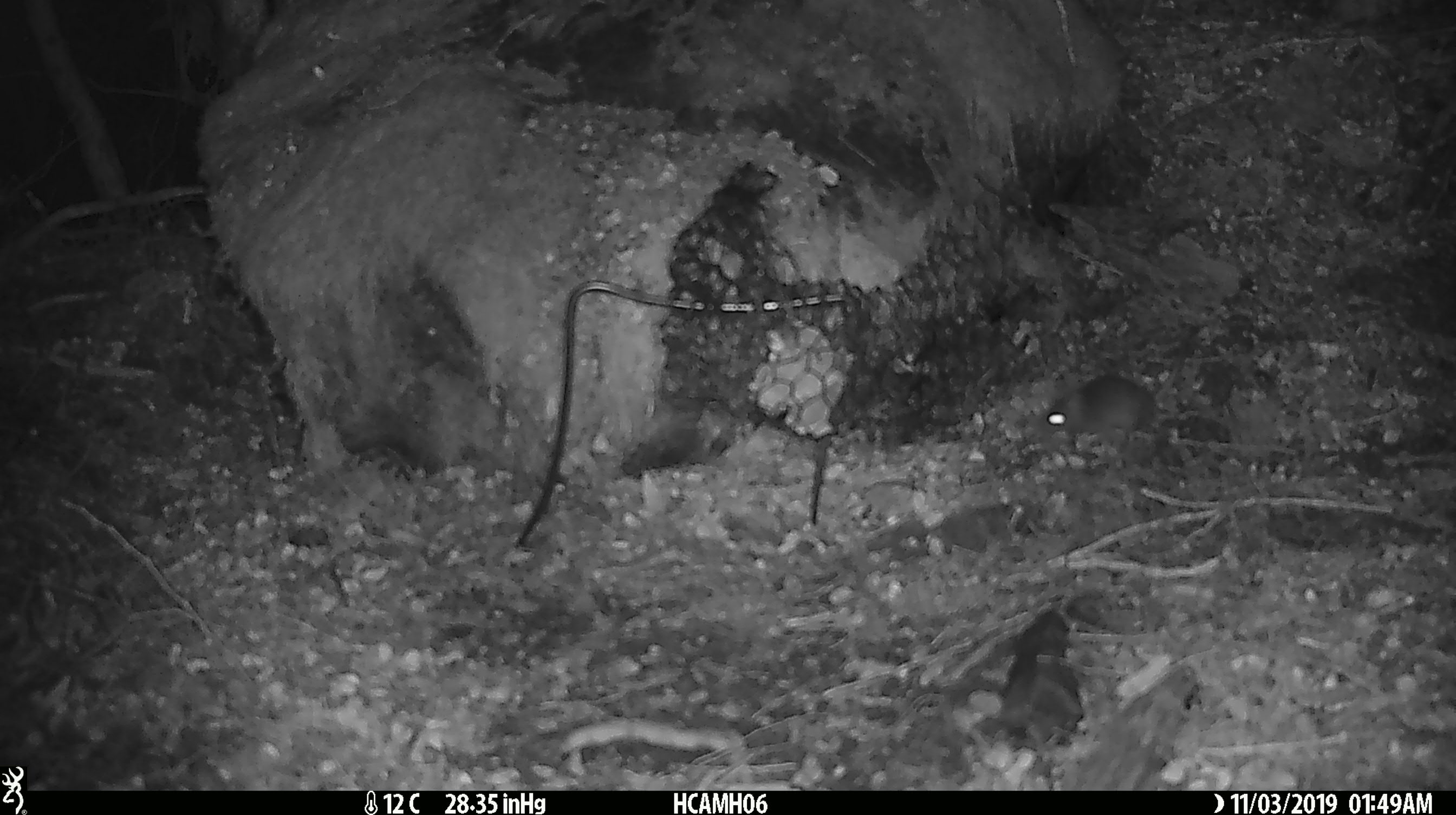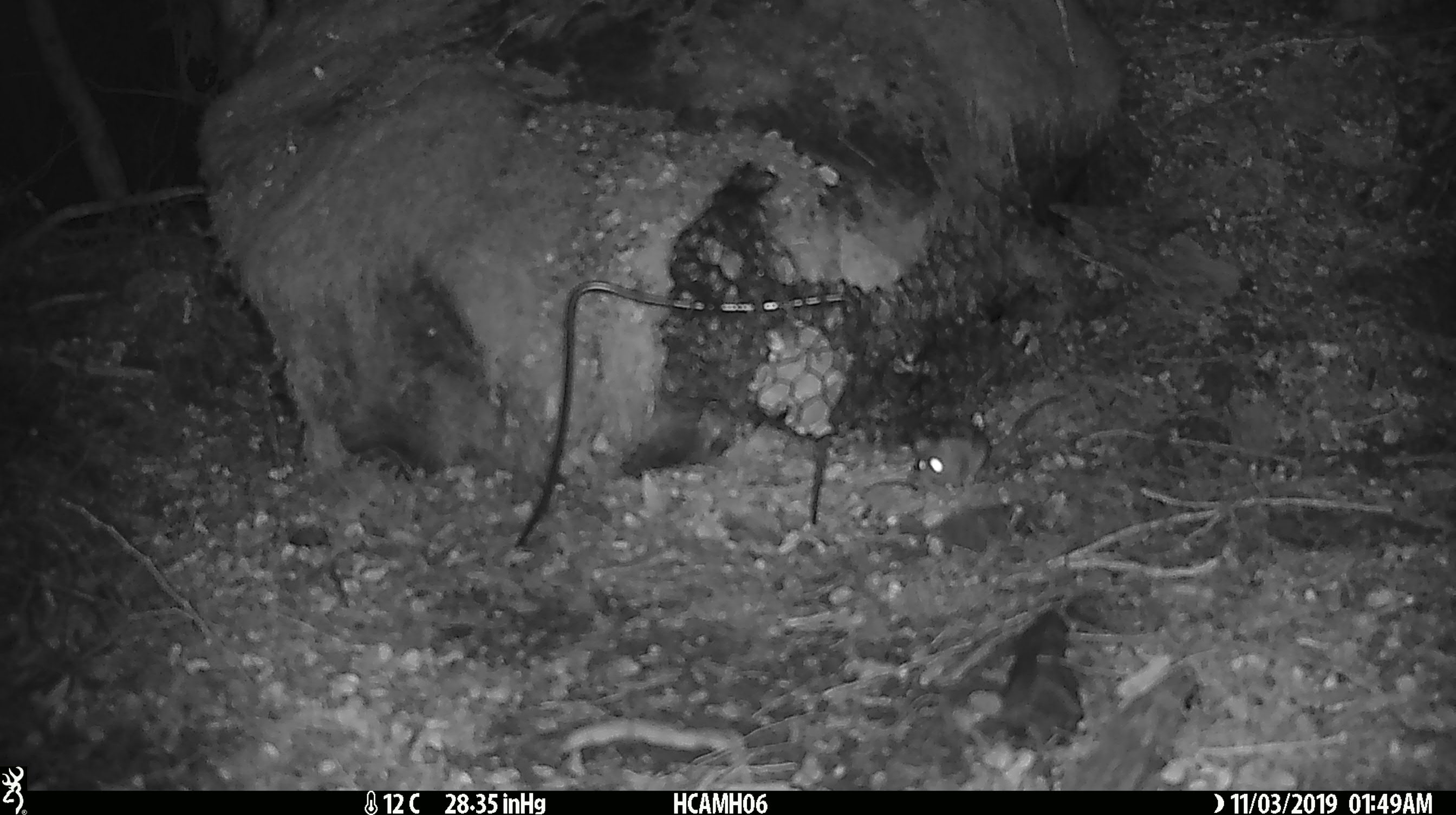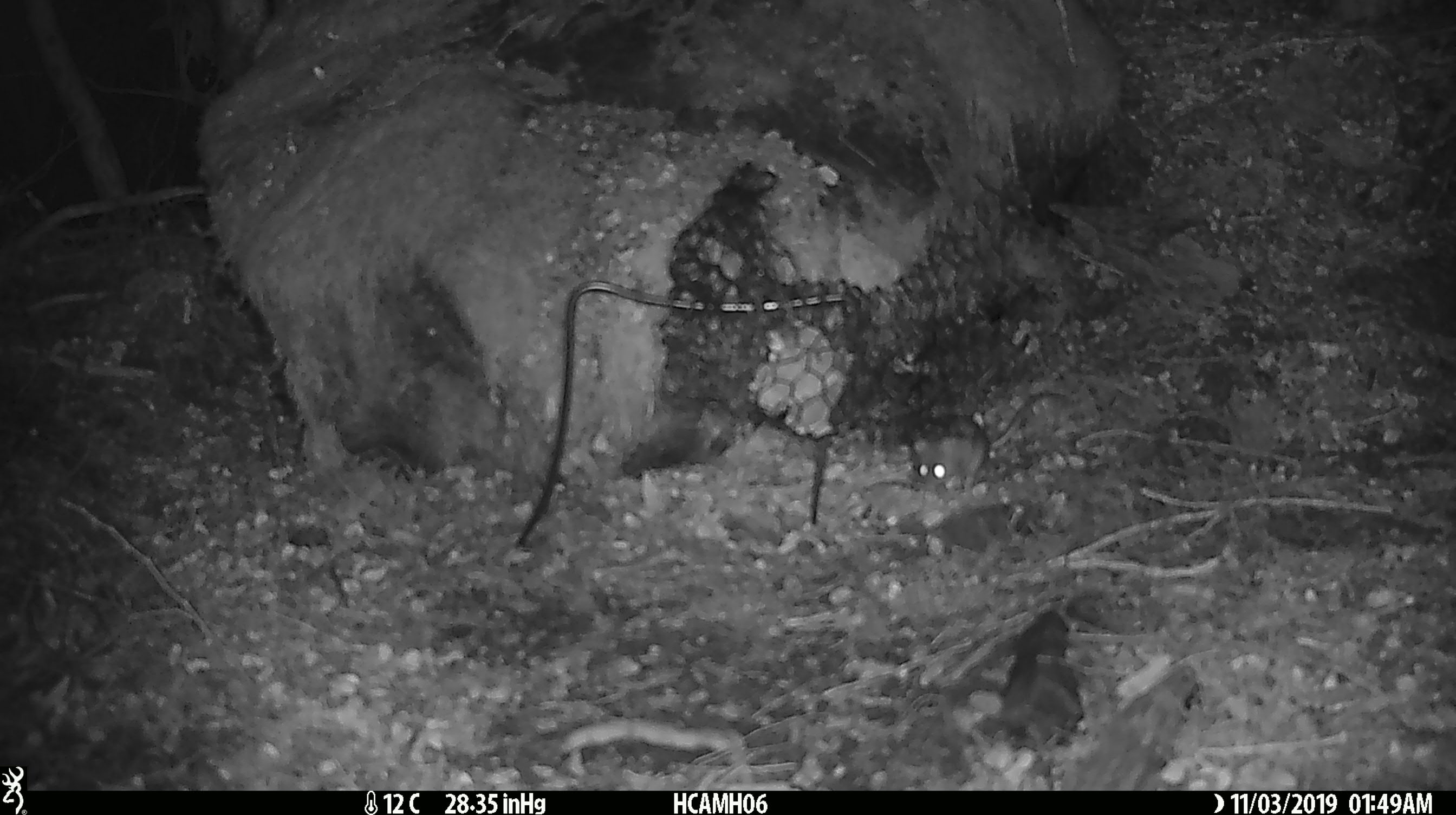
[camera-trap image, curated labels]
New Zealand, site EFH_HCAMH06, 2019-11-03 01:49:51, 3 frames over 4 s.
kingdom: Animalia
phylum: Chordata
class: Mammalia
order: Rodentia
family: Muridae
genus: Mus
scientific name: Mus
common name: mouse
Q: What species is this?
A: Mouse (Mus).